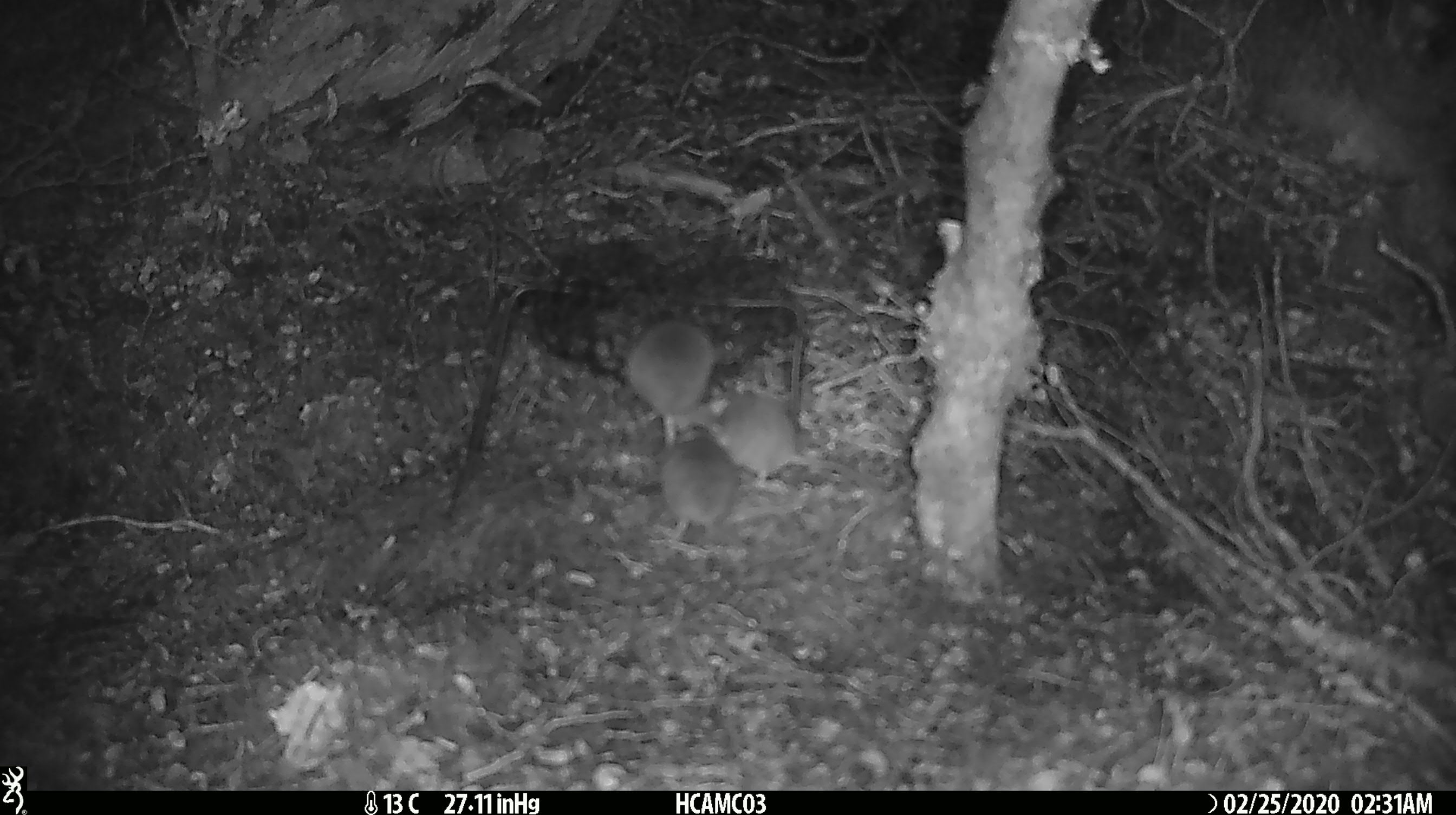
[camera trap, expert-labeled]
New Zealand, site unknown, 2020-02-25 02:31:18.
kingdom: Animalia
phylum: Chordata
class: Mammalia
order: Rodentia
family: Muridae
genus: Mus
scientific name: Mus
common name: mouse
Mouse (Mus).